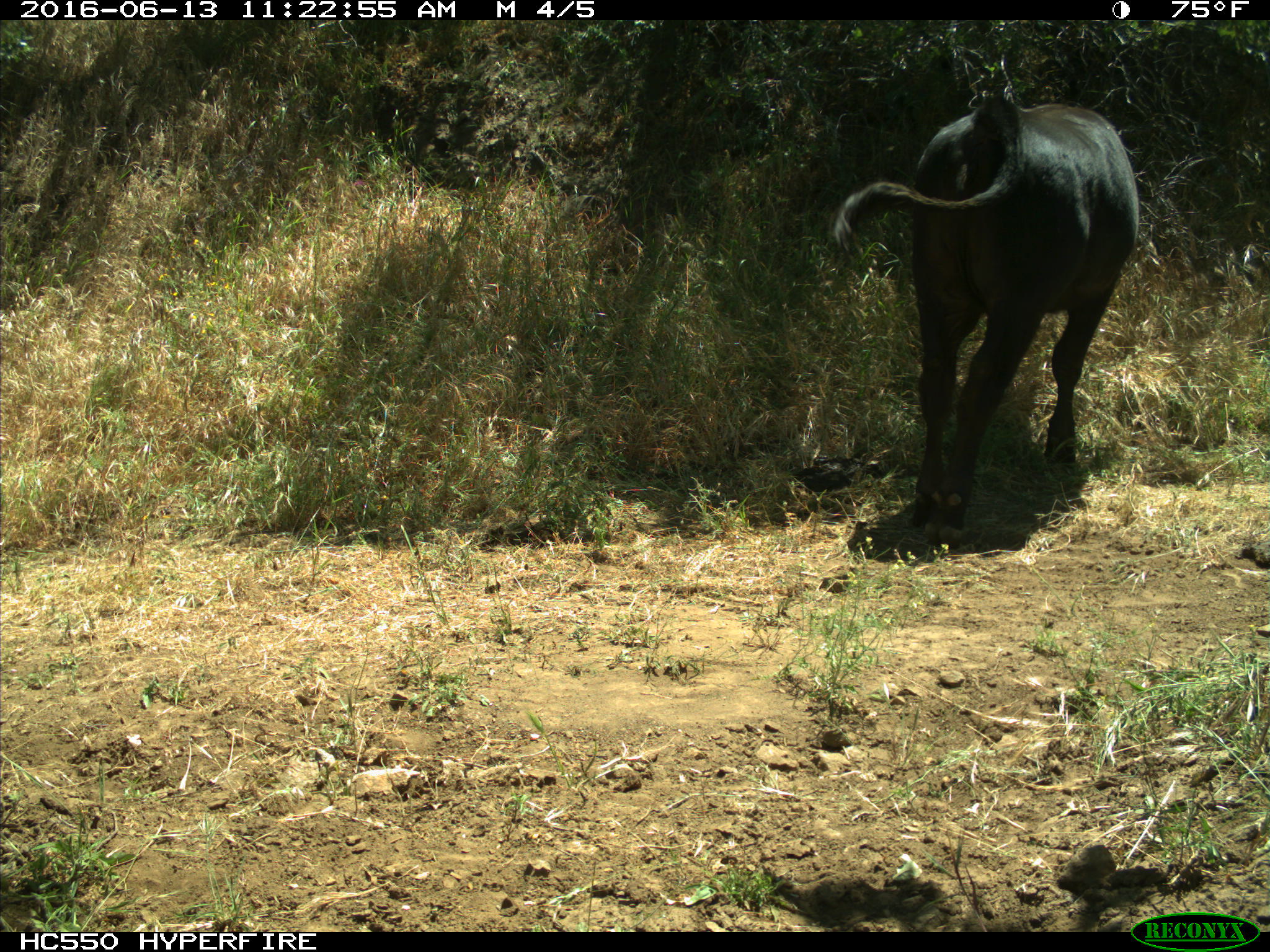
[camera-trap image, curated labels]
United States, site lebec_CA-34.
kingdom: Animalia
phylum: Chordata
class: Mammalia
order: Artiodactyla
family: Bovidae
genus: Bos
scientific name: Bos taurus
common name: domestic cow